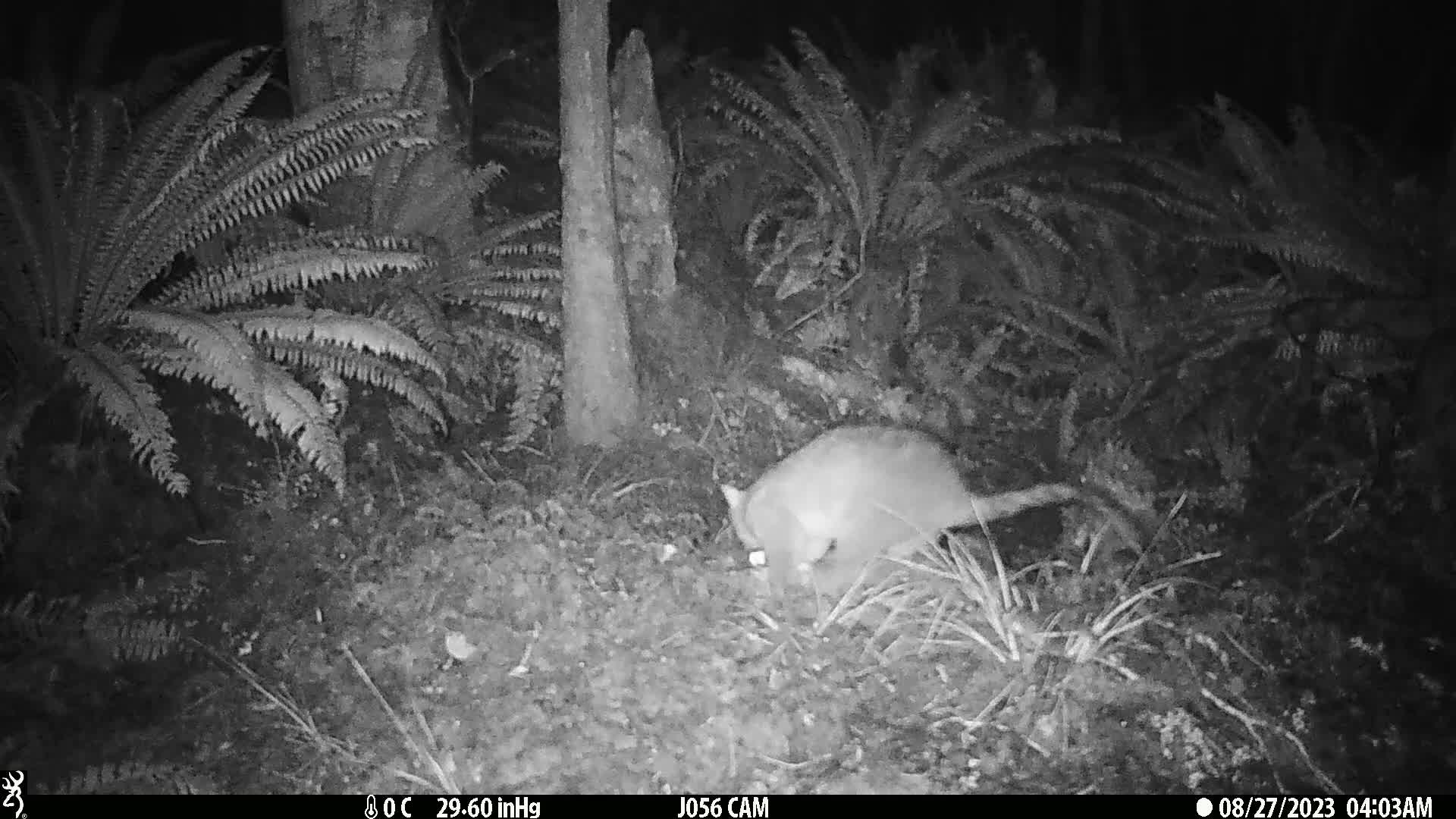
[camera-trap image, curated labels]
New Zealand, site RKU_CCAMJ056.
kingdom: Animalia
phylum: Chordata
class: Mammalia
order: Diprotodontia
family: Phalangeridae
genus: Trichosurus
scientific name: Trichosurus vulpecula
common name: common brushtail possum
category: possum